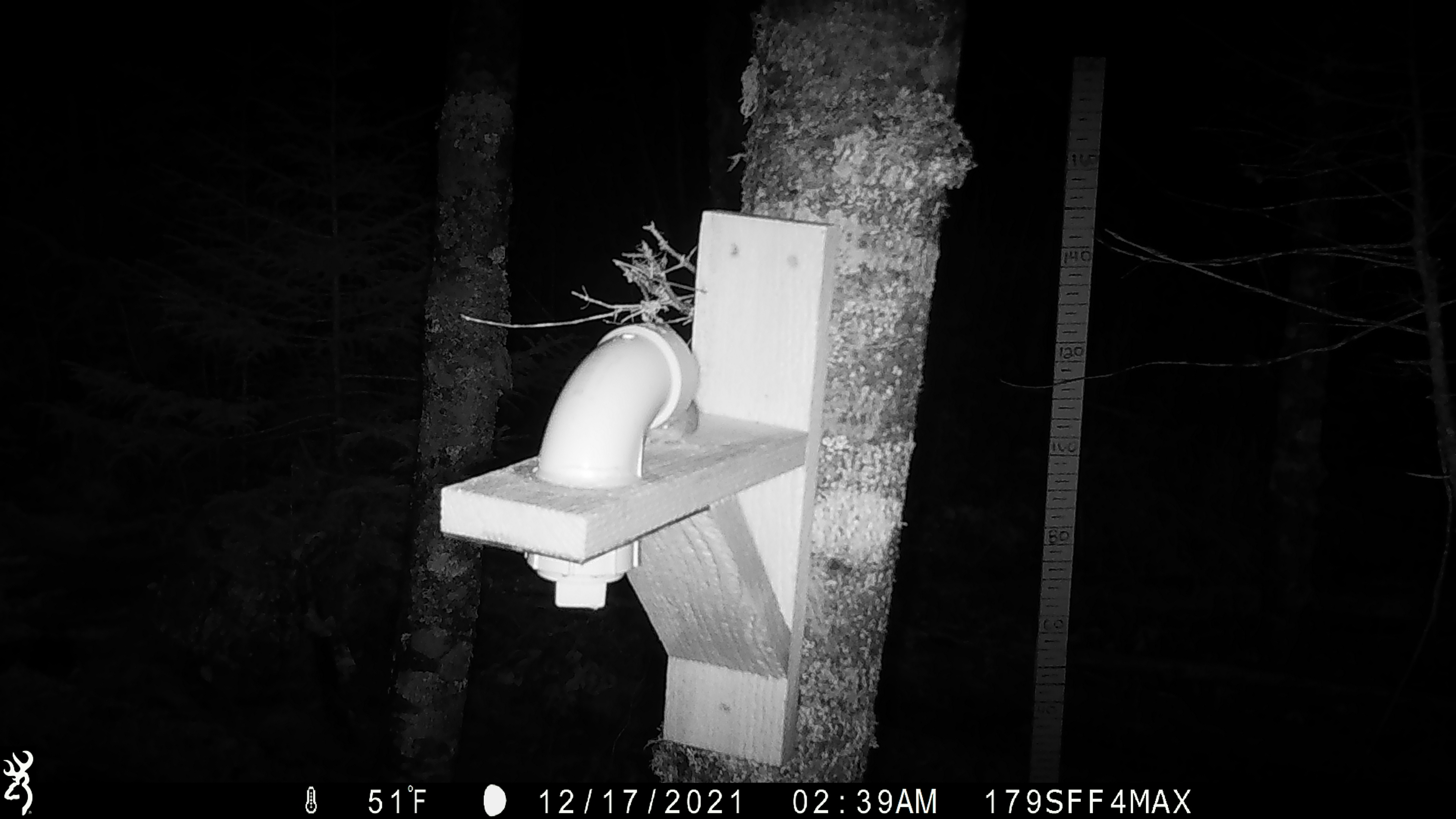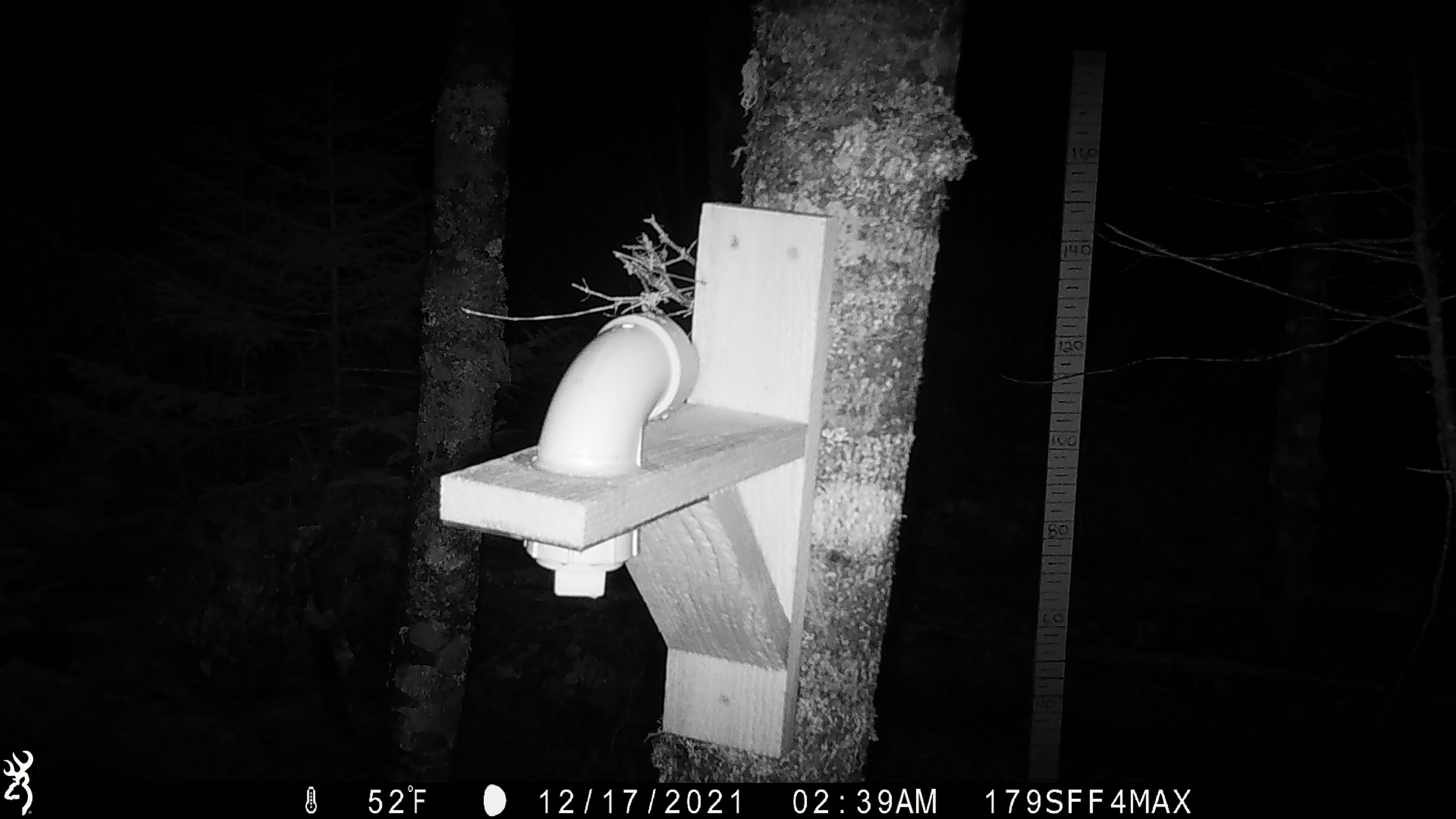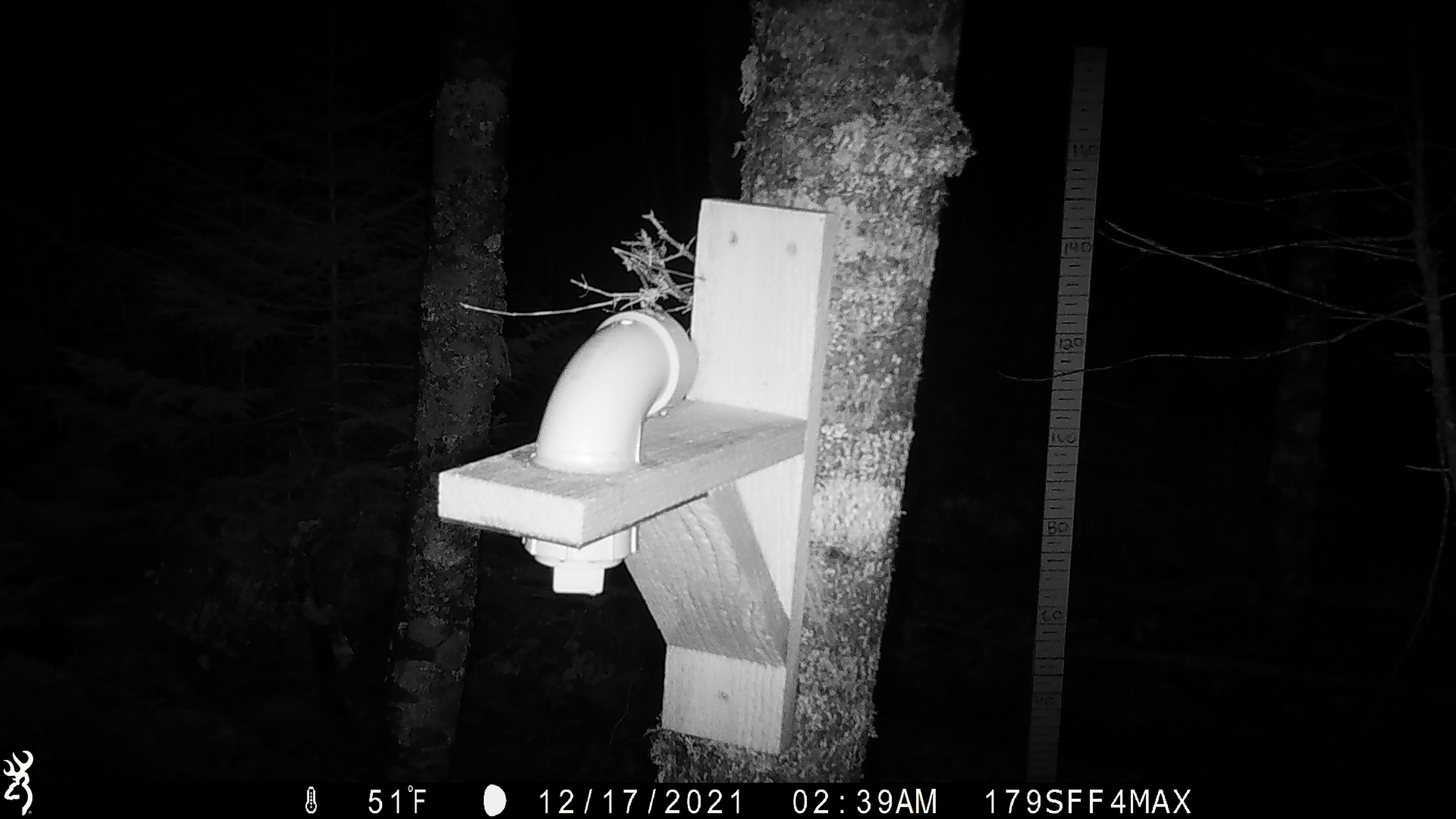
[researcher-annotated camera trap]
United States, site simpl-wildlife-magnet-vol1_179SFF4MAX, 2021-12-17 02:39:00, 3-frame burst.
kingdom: Animalia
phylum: Chordata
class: Mammalia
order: Rodentia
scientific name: Rodentia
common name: mouse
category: mouse sp.